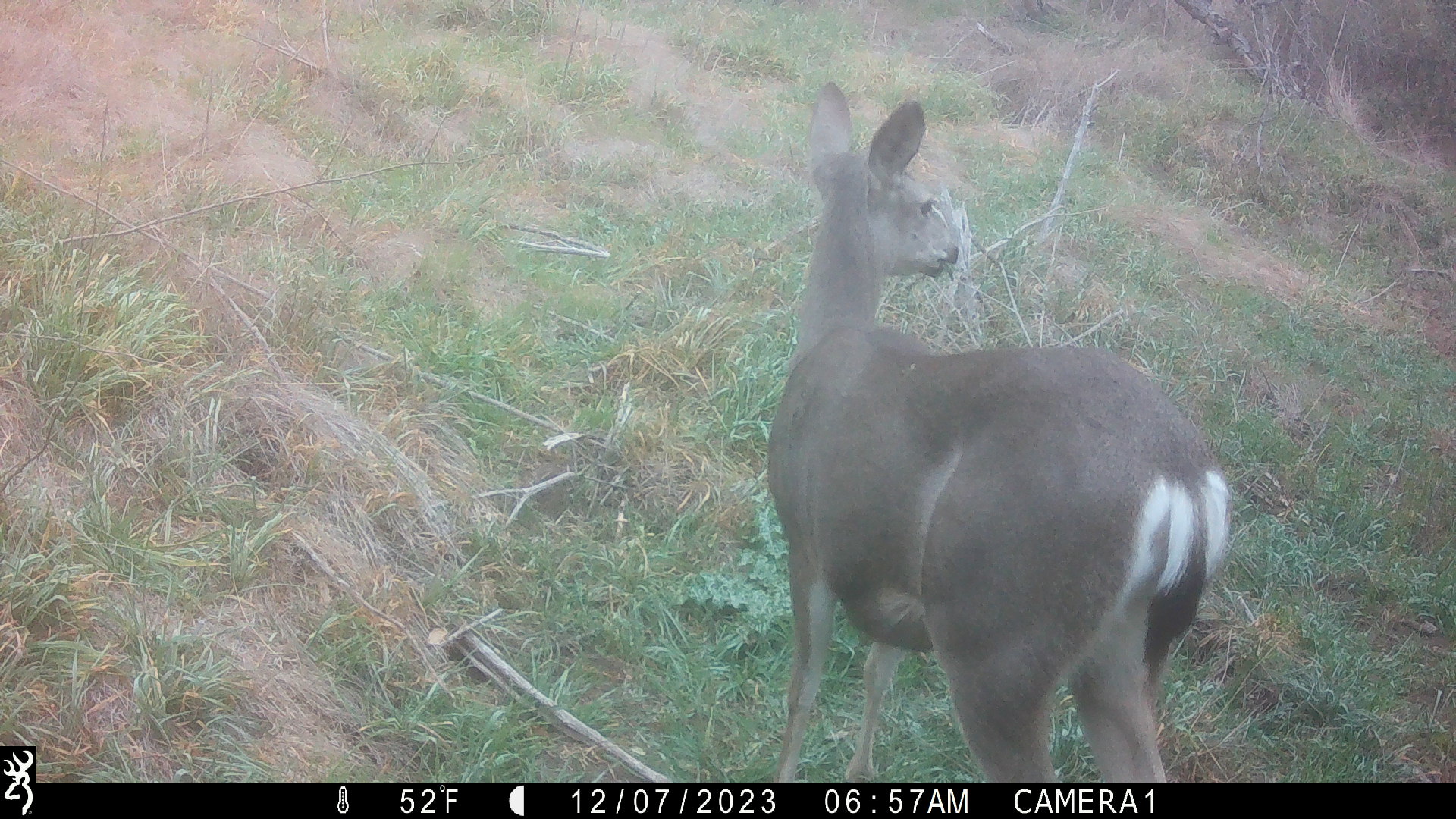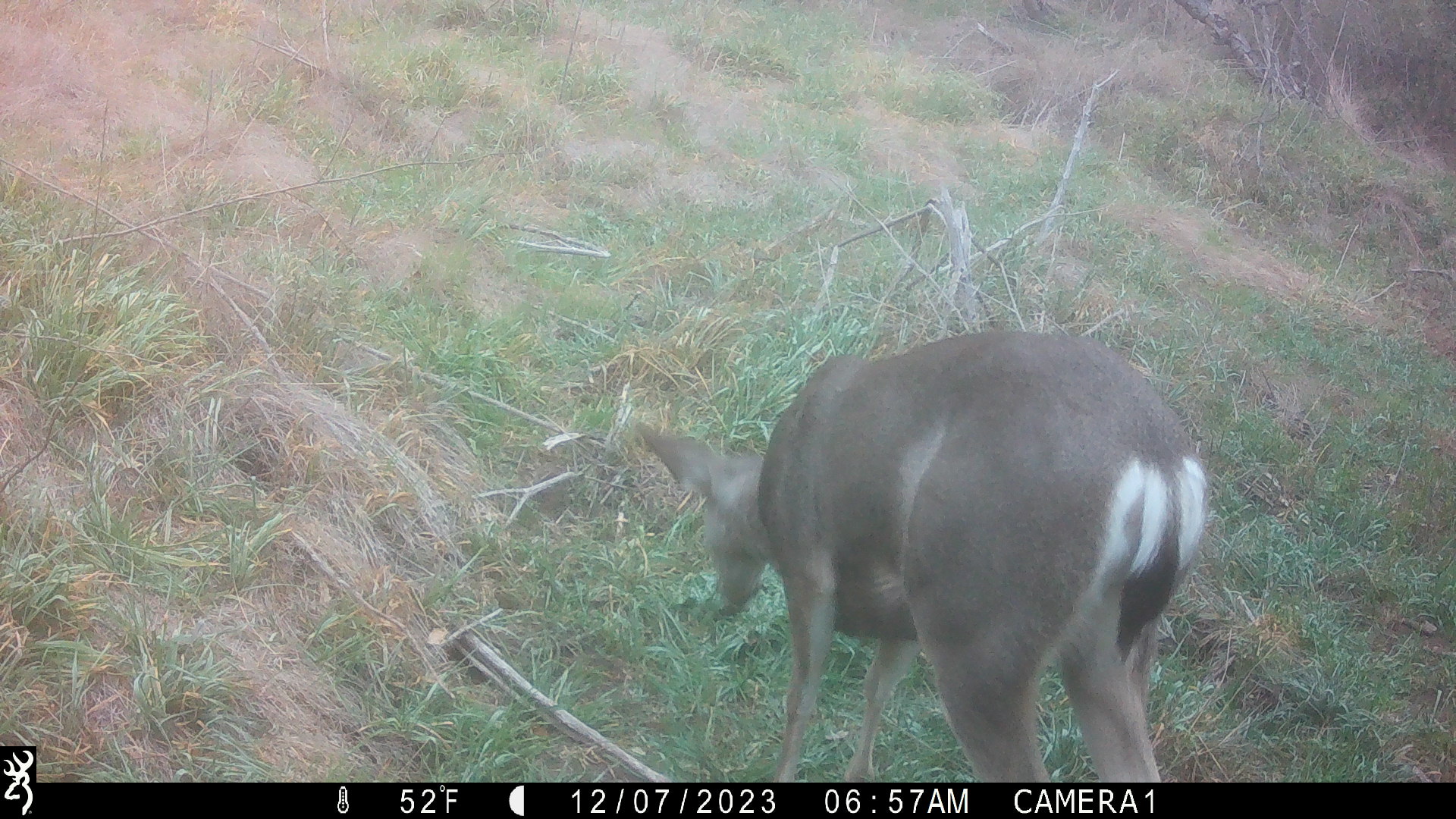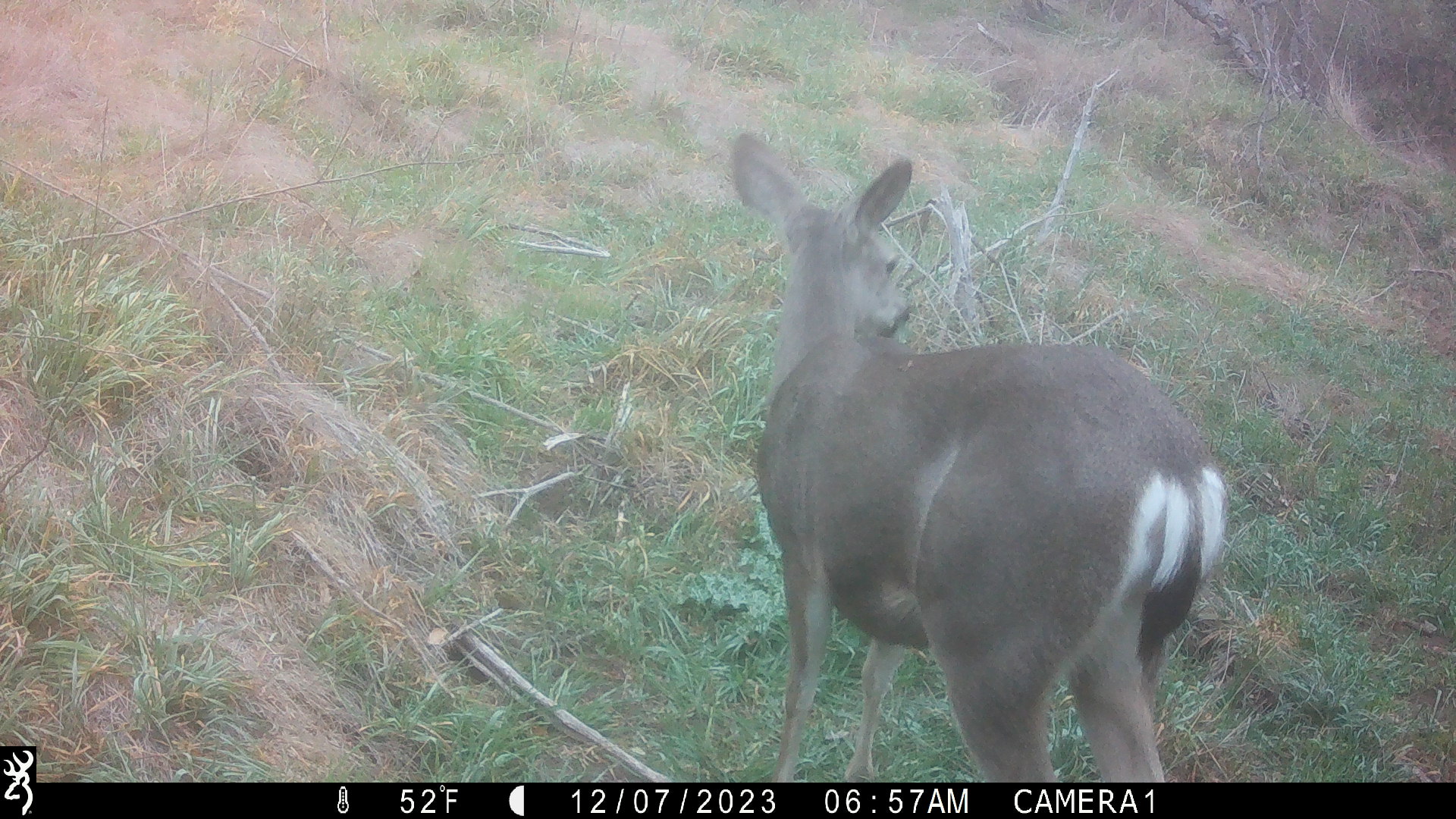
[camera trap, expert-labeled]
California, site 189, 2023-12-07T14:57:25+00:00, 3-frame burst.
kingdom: Animalia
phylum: Chordata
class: Mammalia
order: Artiodactyla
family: Cervidae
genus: Odocoileus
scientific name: Odocoileus hemionus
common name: mule deer